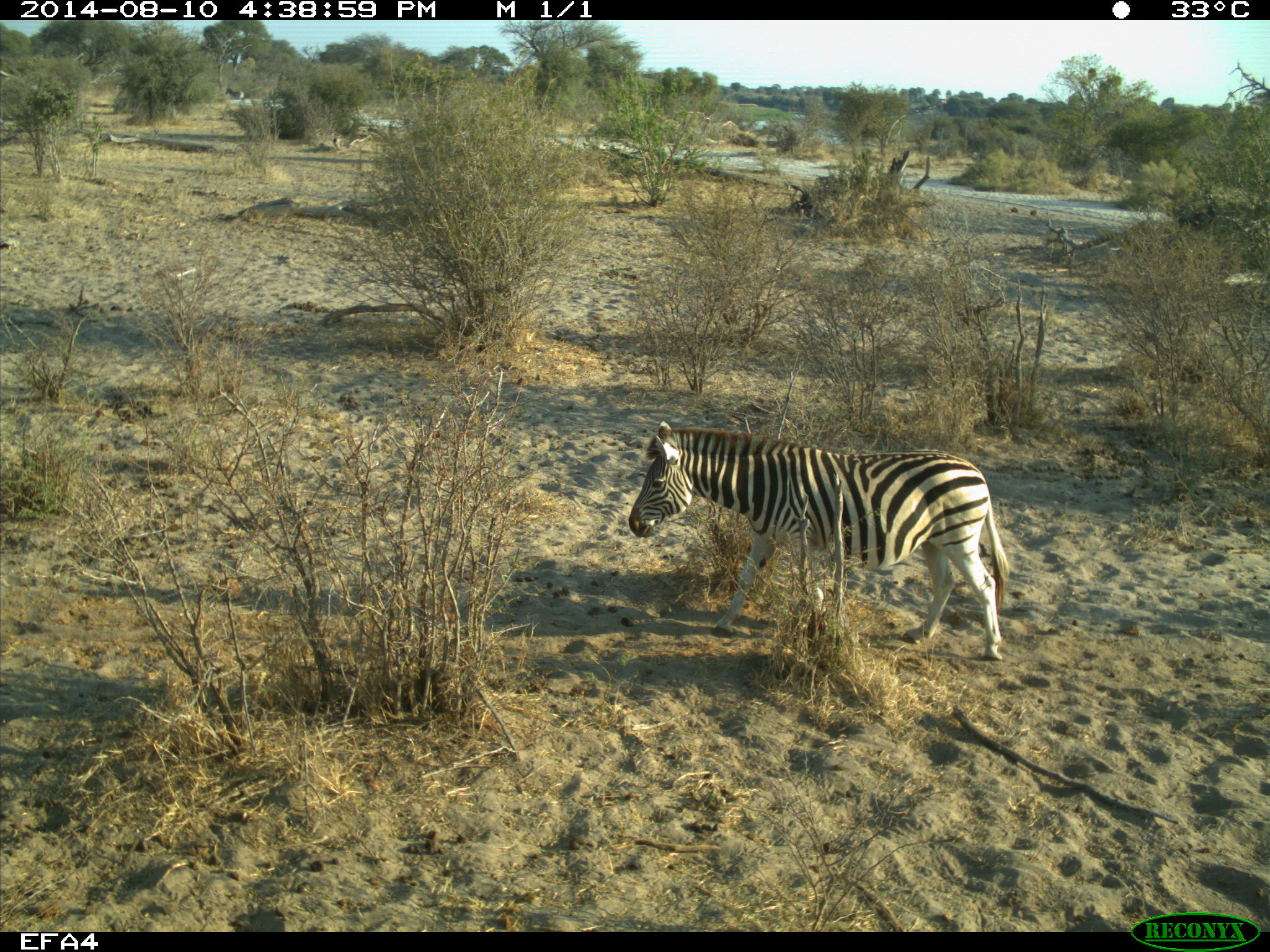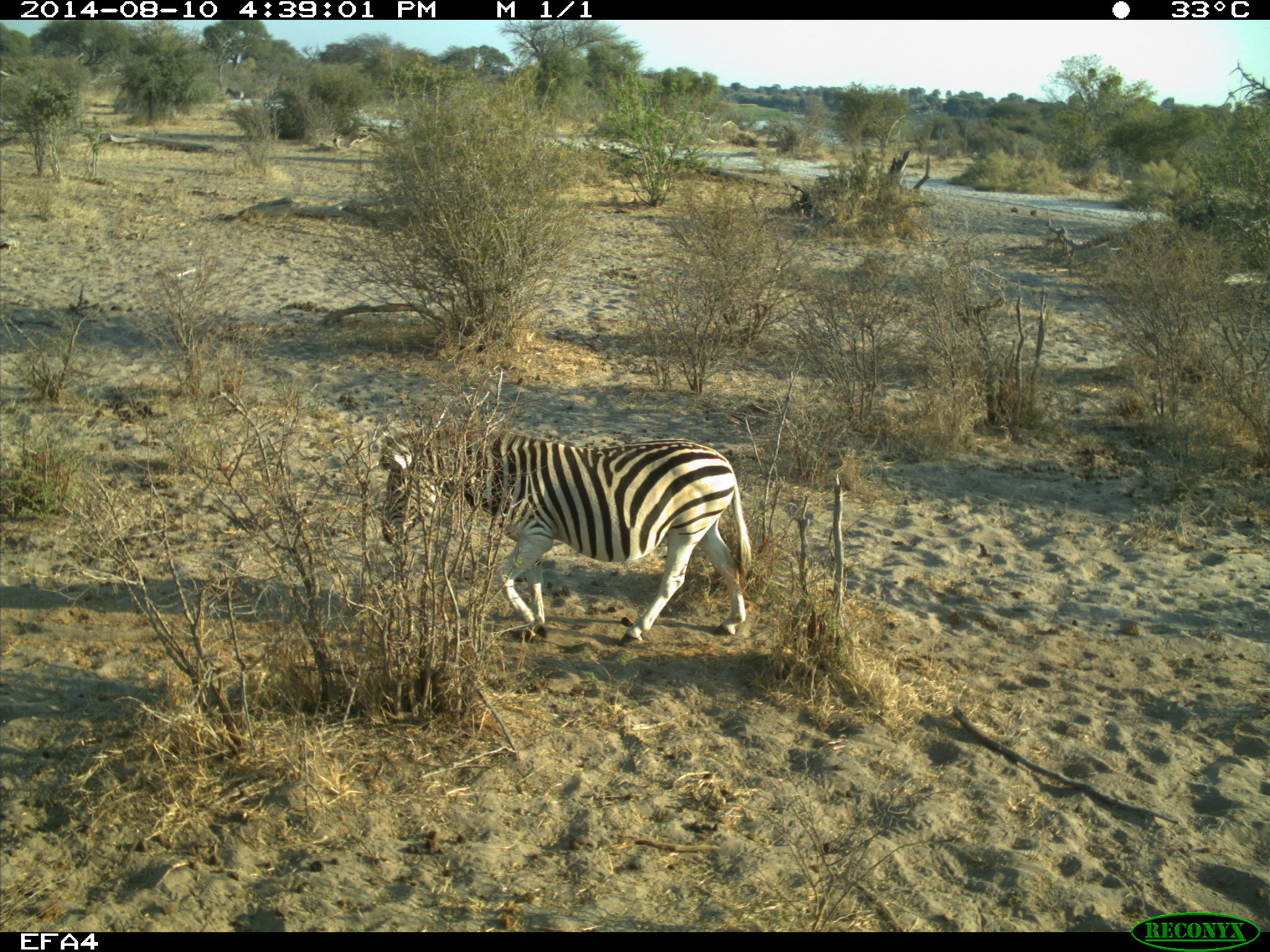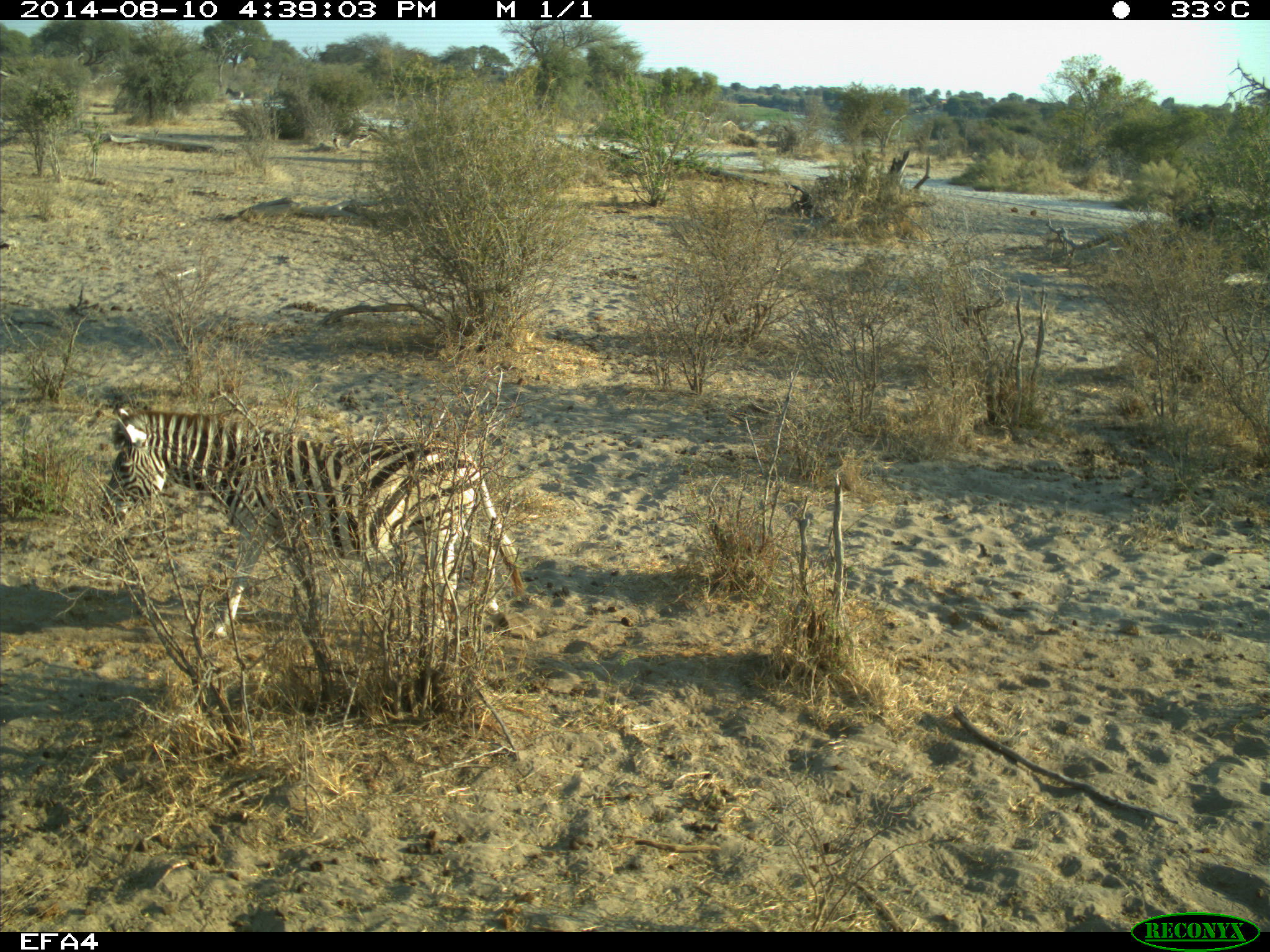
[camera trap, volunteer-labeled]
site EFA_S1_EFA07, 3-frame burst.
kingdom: Animalia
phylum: Chordata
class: Mammalia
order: Perissodactyla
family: Equidae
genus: Equus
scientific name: Equus quagga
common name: plains zebra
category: zebraplains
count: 1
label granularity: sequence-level